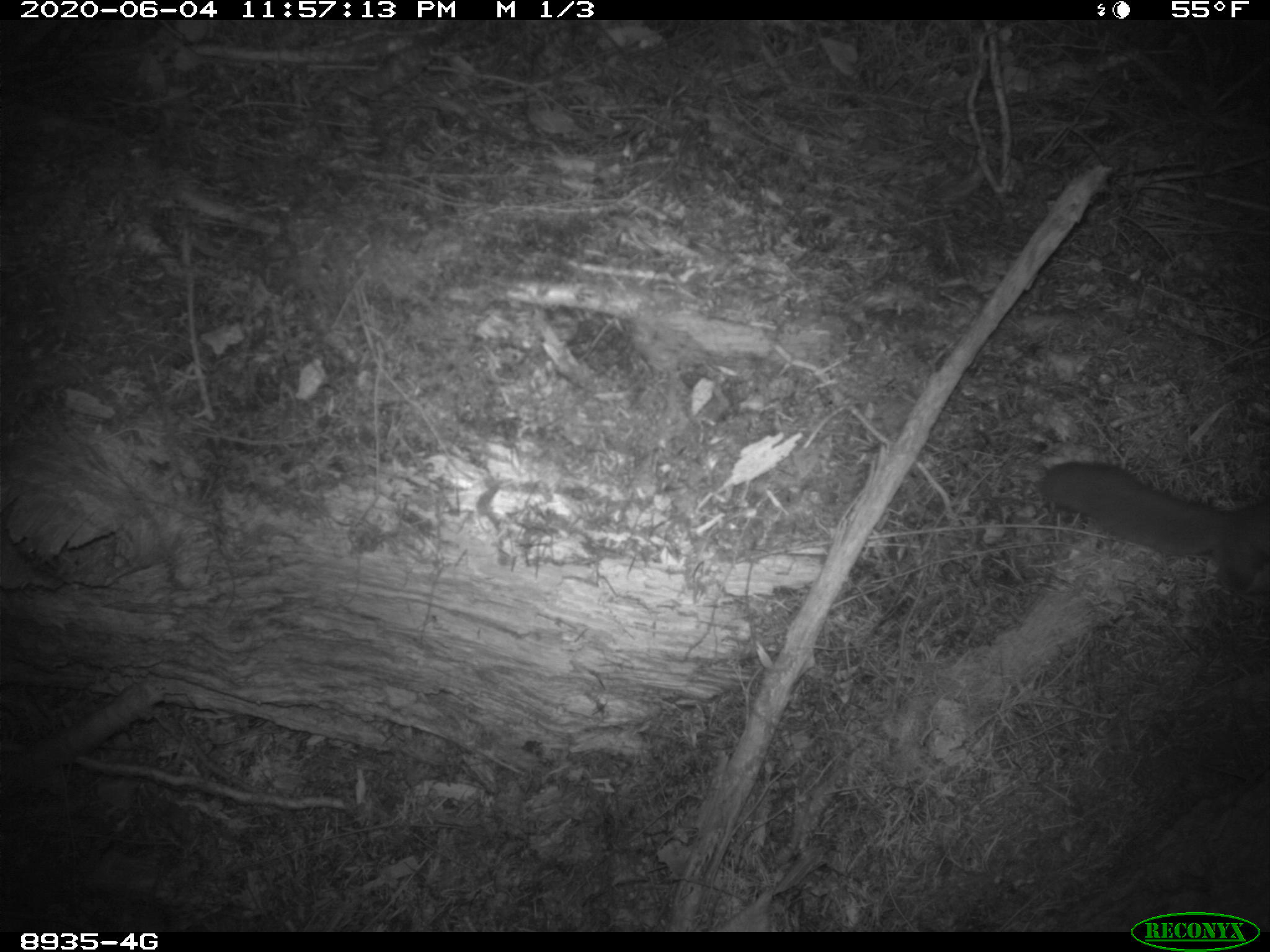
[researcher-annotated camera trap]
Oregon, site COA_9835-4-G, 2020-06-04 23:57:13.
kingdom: Animalia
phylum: Chordata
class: Mammalia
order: Rodentia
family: Sciuridae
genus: Glaucomys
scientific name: Glaucomys oregonensis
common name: humboldt's flying squirrel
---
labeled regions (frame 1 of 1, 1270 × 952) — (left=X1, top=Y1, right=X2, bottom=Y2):
humboldt's flying squirrel: (left=1034, top=453, right=1263, bottom=604)